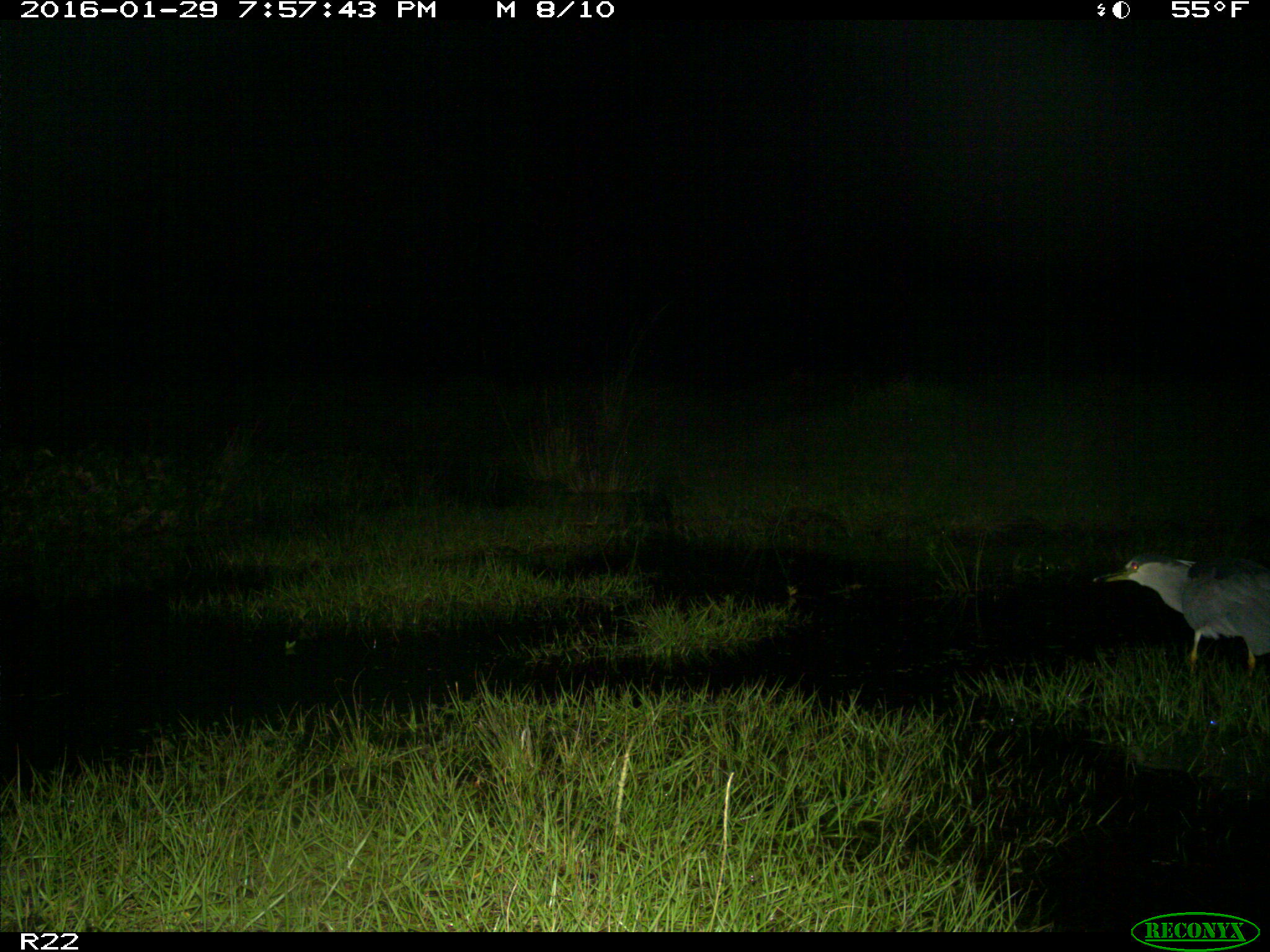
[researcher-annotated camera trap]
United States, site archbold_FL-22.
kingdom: Animalia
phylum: Chordata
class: Aves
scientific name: Aves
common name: birds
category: unidentified bird